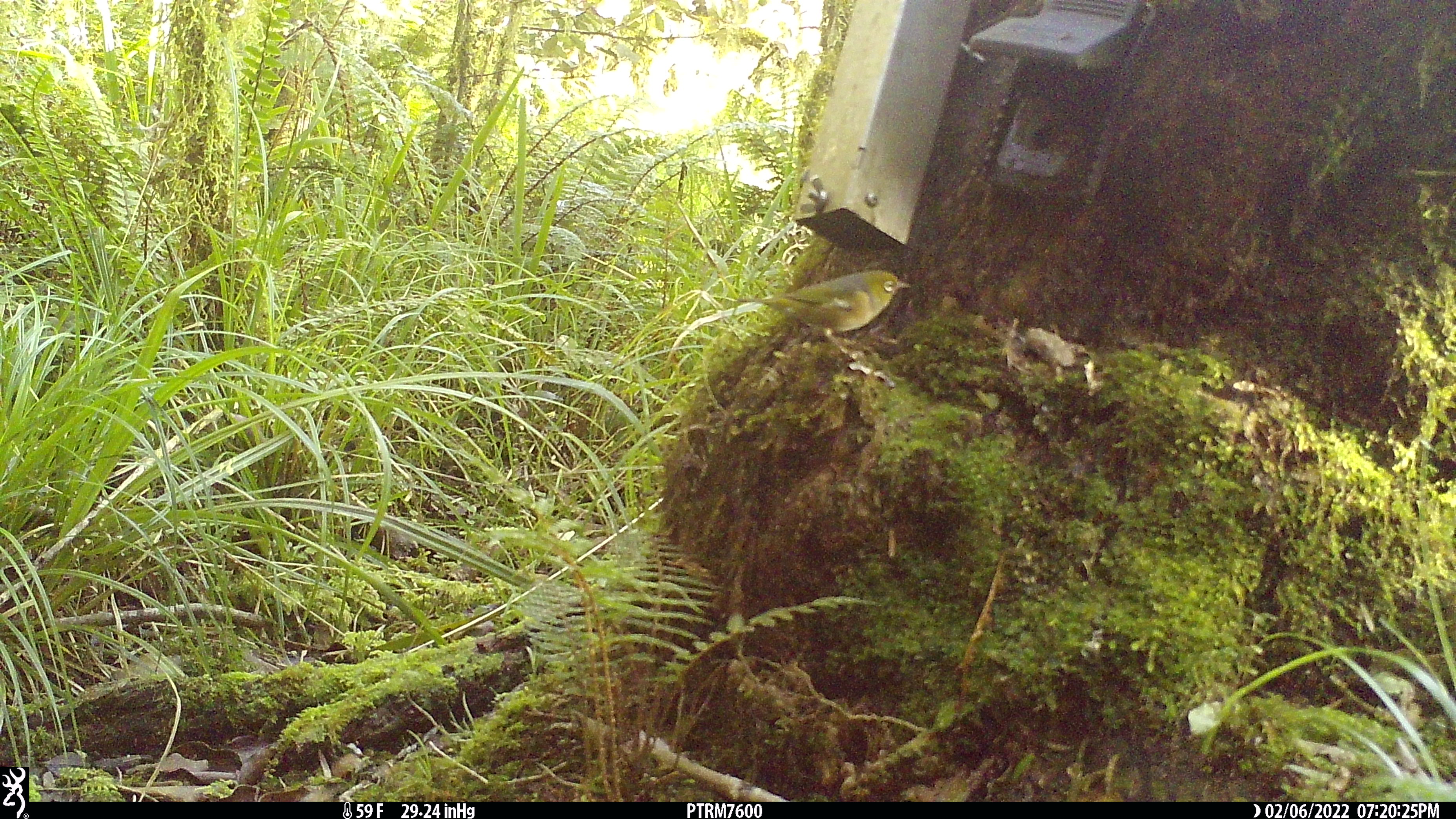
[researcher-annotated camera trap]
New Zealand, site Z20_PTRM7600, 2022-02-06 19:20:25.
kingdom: Animalia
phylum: Chordata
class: Aves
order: Passeriformes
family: Zosteropidae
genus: Zosterops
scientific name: Zosterops lateralis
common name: silvereye